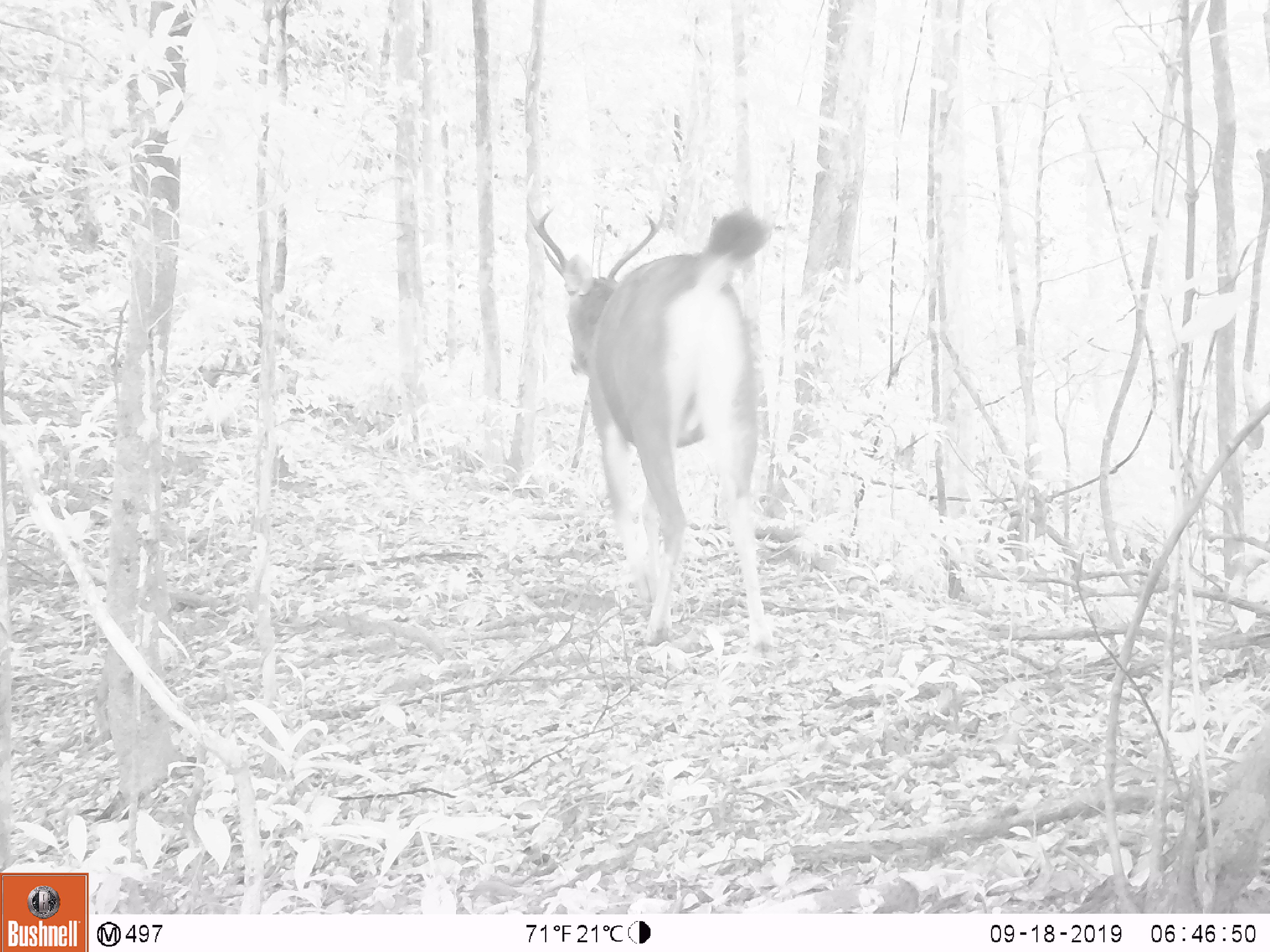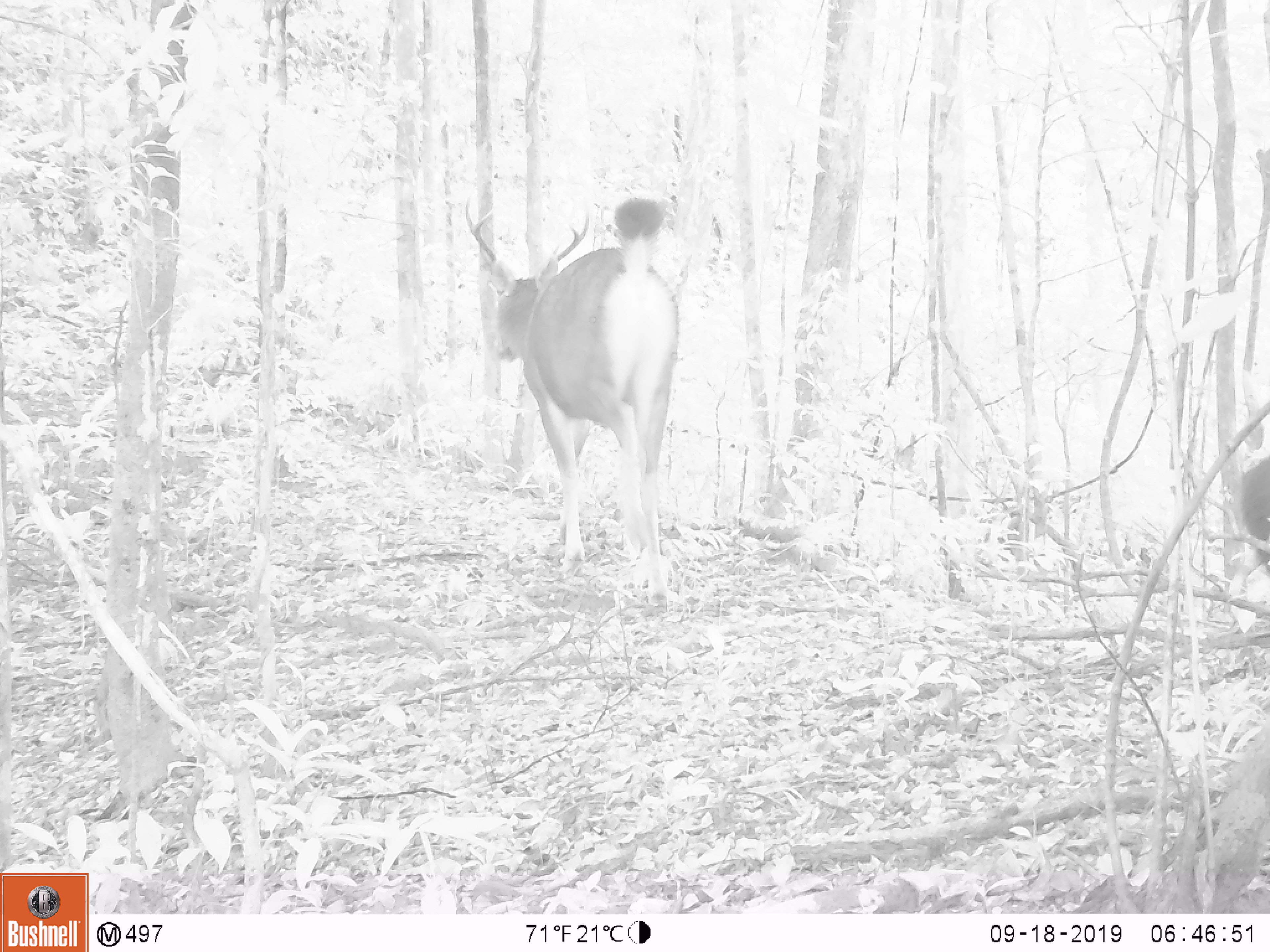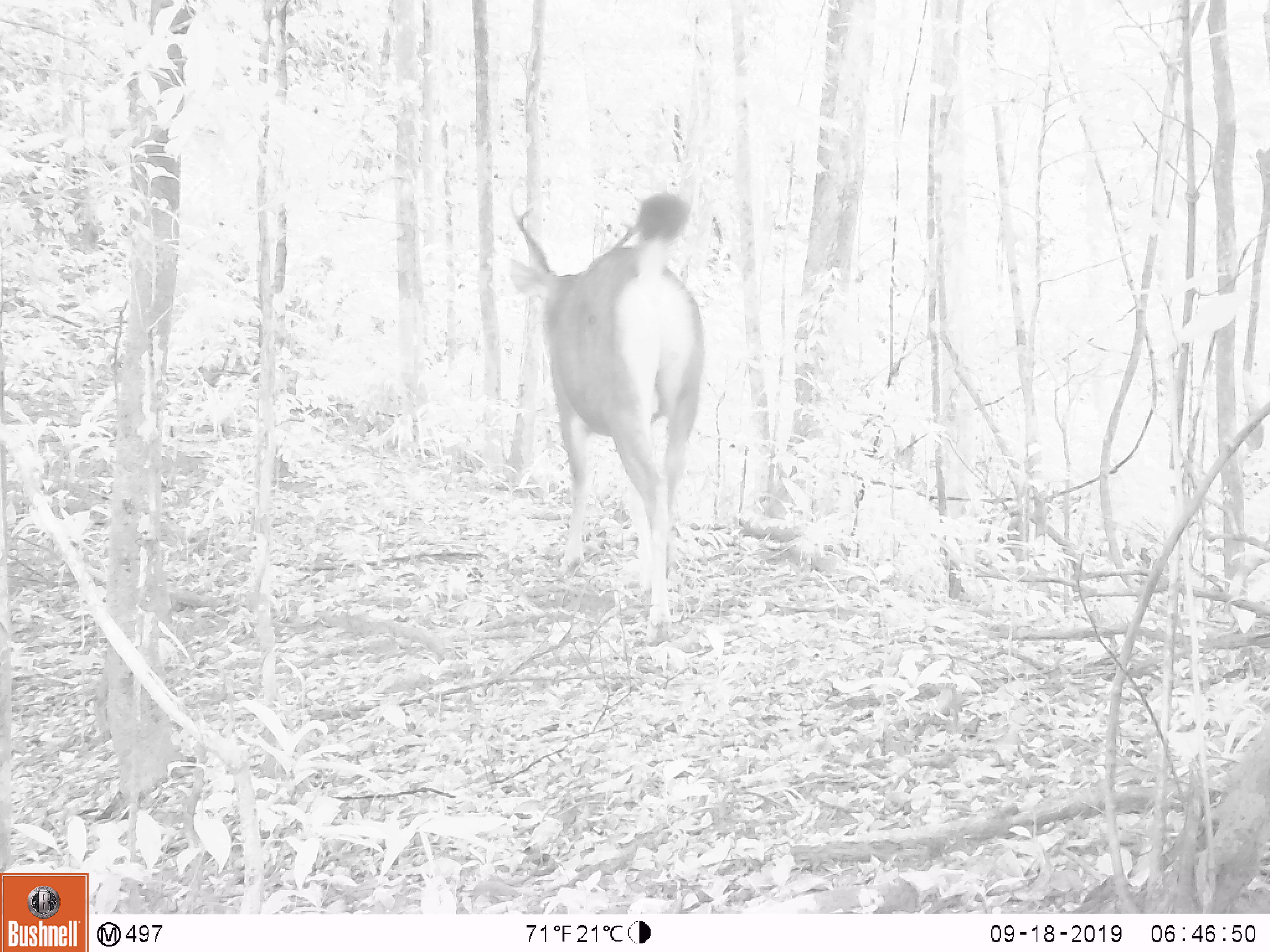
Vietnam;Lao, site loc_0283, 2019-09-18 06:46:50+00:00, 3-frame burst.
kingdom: Animalia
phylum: Chordata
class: Mammalia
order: Primates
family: Cercopithecidae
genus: Macaca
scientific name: Macaca arctoides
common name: stump-tailed macaque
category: stump tailed macaque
Stump tailed macaque (stump-tailed macaque) (Macaca arctoides). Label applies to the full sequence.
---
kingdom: Animalia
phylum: Chordata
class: Mammalia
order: Artiodactyla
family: Cervidae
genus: Rusa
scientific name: Rusa unicolor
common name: sambar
Sambar (Rusa unicolor). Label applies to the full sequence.